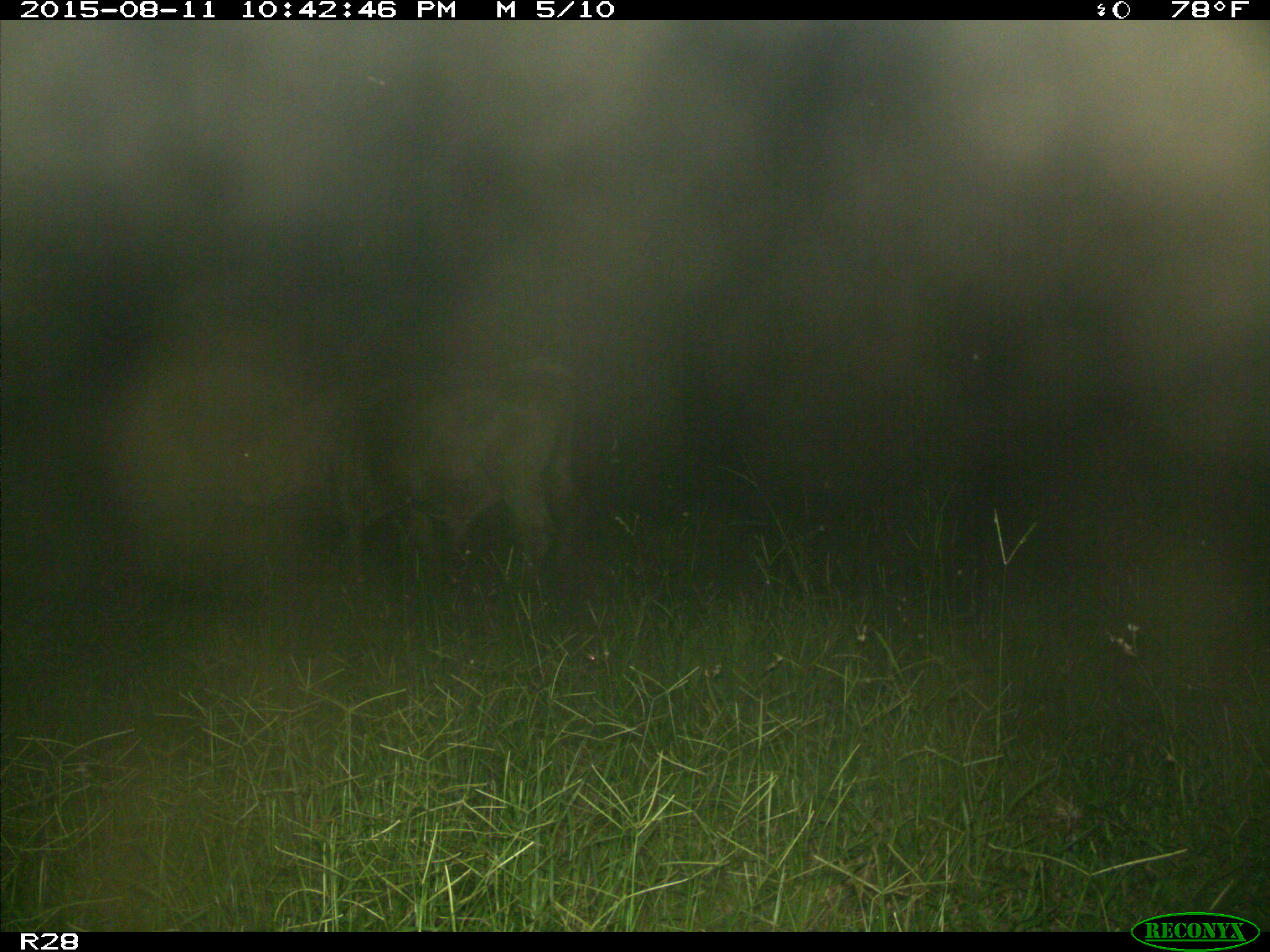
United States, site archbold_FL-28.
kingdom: Animalia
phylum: Chordata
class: Mammalia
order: Artiodactyla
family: Bovidae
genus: Bos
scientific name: Bos taurus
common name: domestic cow